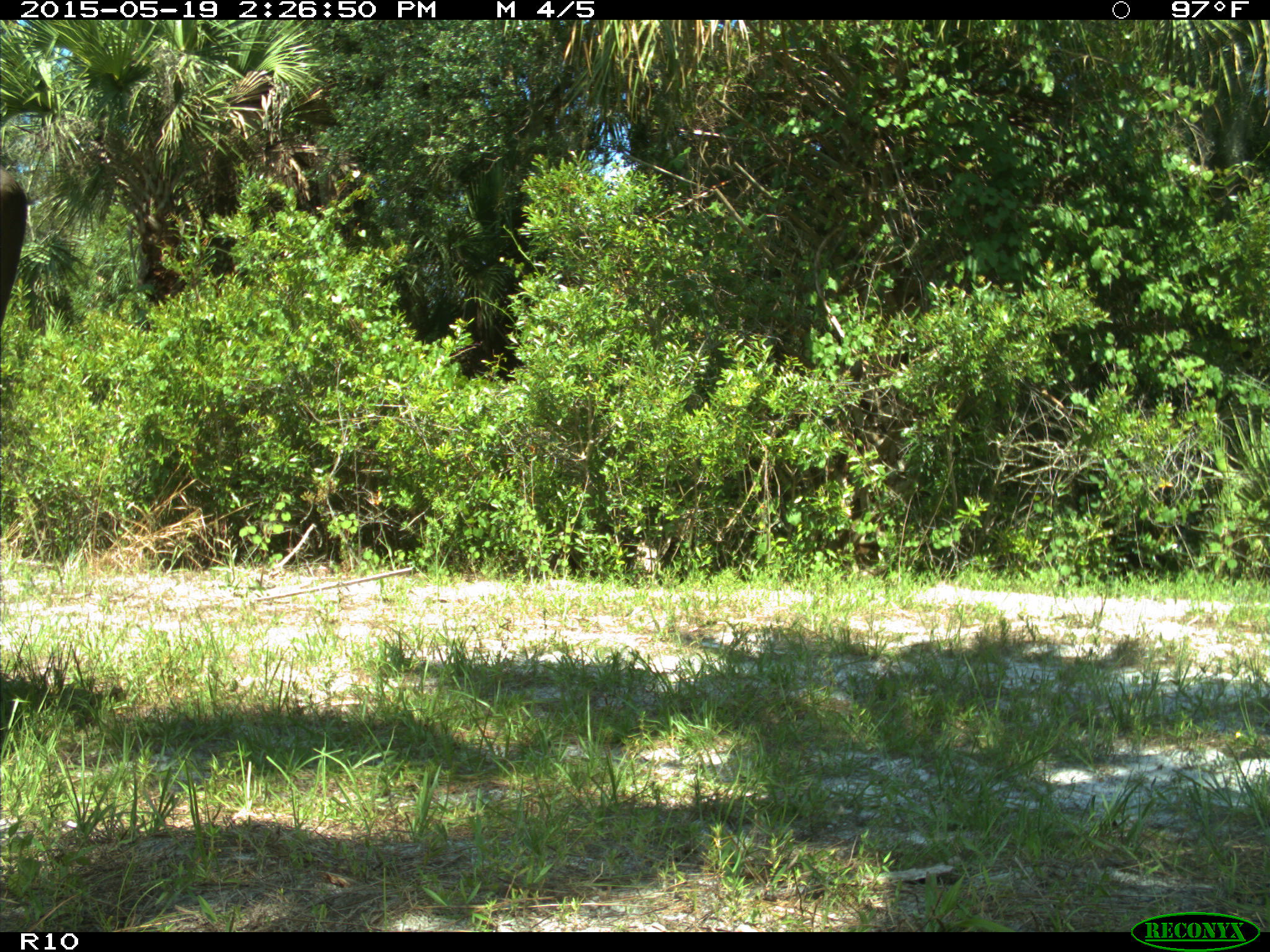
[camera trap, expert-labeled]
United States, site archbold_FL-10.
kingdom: Animalia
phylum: Chordata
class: Mammalia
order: Artiodactyla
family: Bovidae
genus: Bos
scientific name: Bos taurus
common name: domestic cow